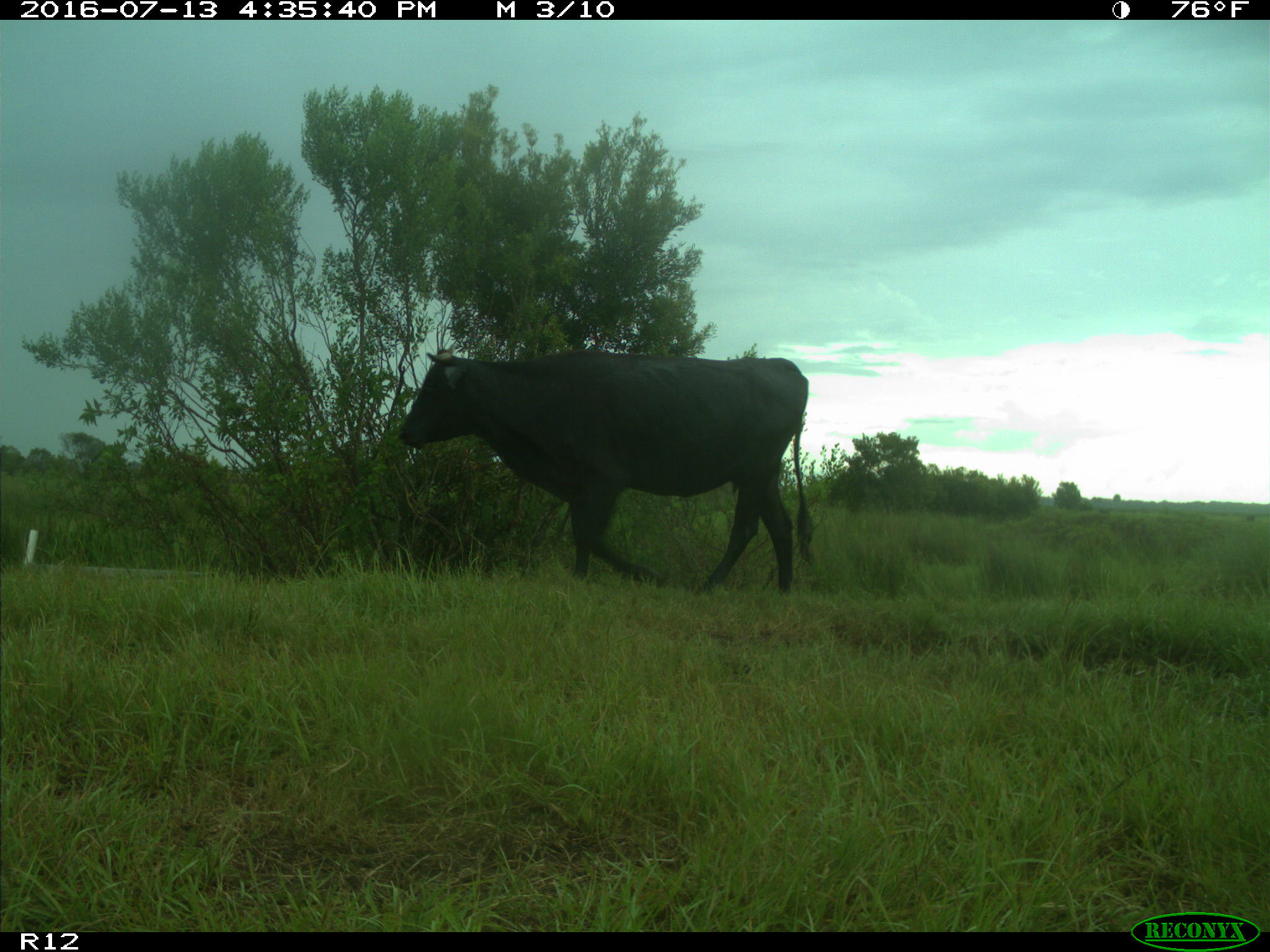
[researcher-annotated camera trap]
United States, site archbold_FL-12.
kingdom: Animalia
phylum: Chordata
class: Mammalia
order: Artiodactyla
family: Bovidae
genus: Bos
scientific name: Bos taurus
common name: domestic cow